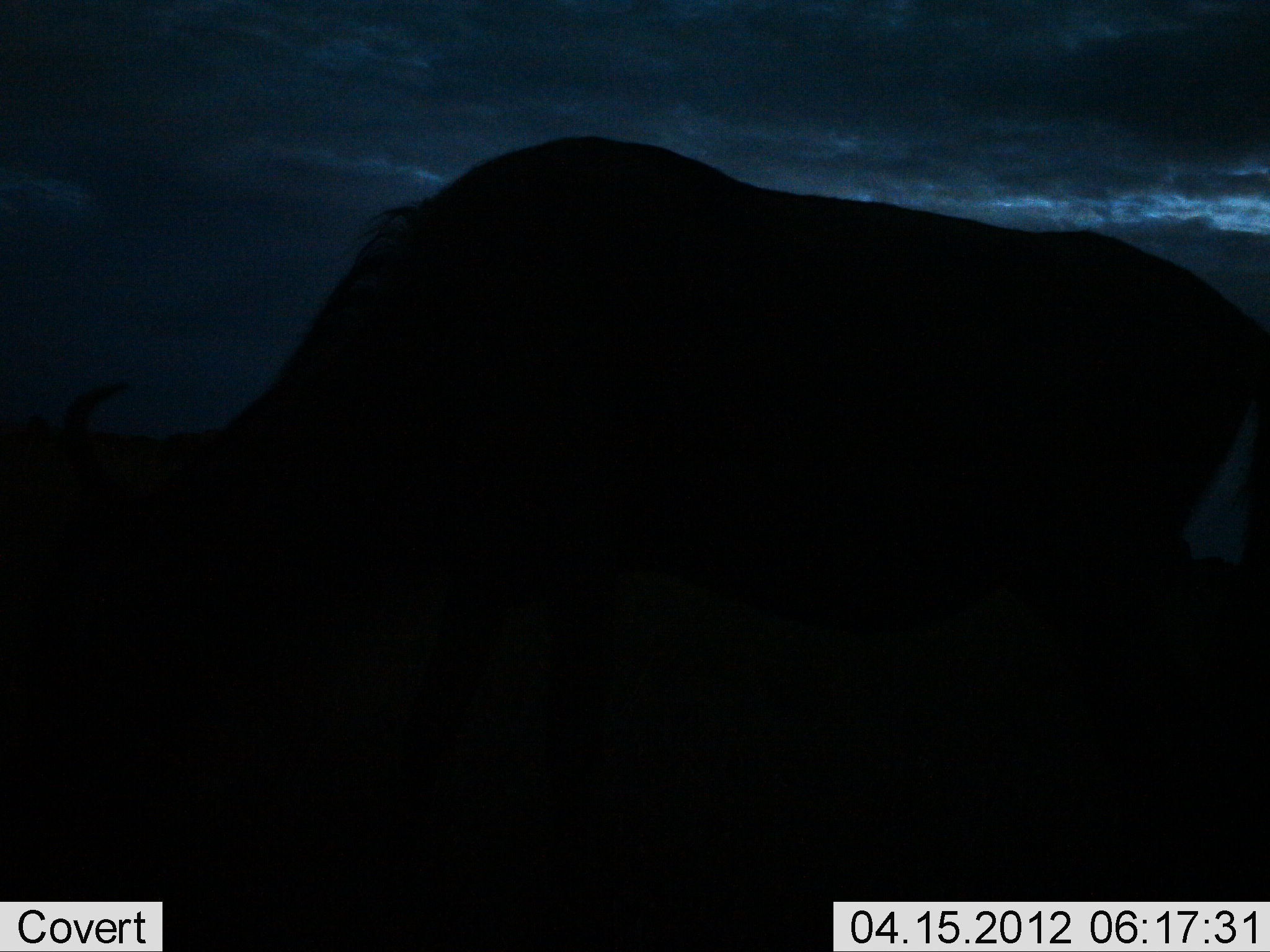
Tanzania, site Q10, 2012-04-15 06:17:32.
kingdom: Animalia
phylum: Chordata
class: Mammalia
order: Artiodactyla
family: Bovidae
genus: Connochaetes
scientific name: Connochaetes taurinus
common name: blue wildebeest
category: wildebeest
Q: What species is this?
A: Wildebeest (blue wildebeest) (Connochaetes taurinus).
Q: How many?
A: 1.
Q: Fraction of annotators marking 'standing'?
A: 62%.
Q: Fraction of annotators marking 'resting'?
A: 0%.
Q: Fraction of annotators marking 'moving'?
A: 0%.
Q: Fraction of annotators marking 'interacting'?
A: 0%.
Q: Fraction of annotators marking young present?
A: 0%.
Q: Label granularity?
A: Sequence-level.